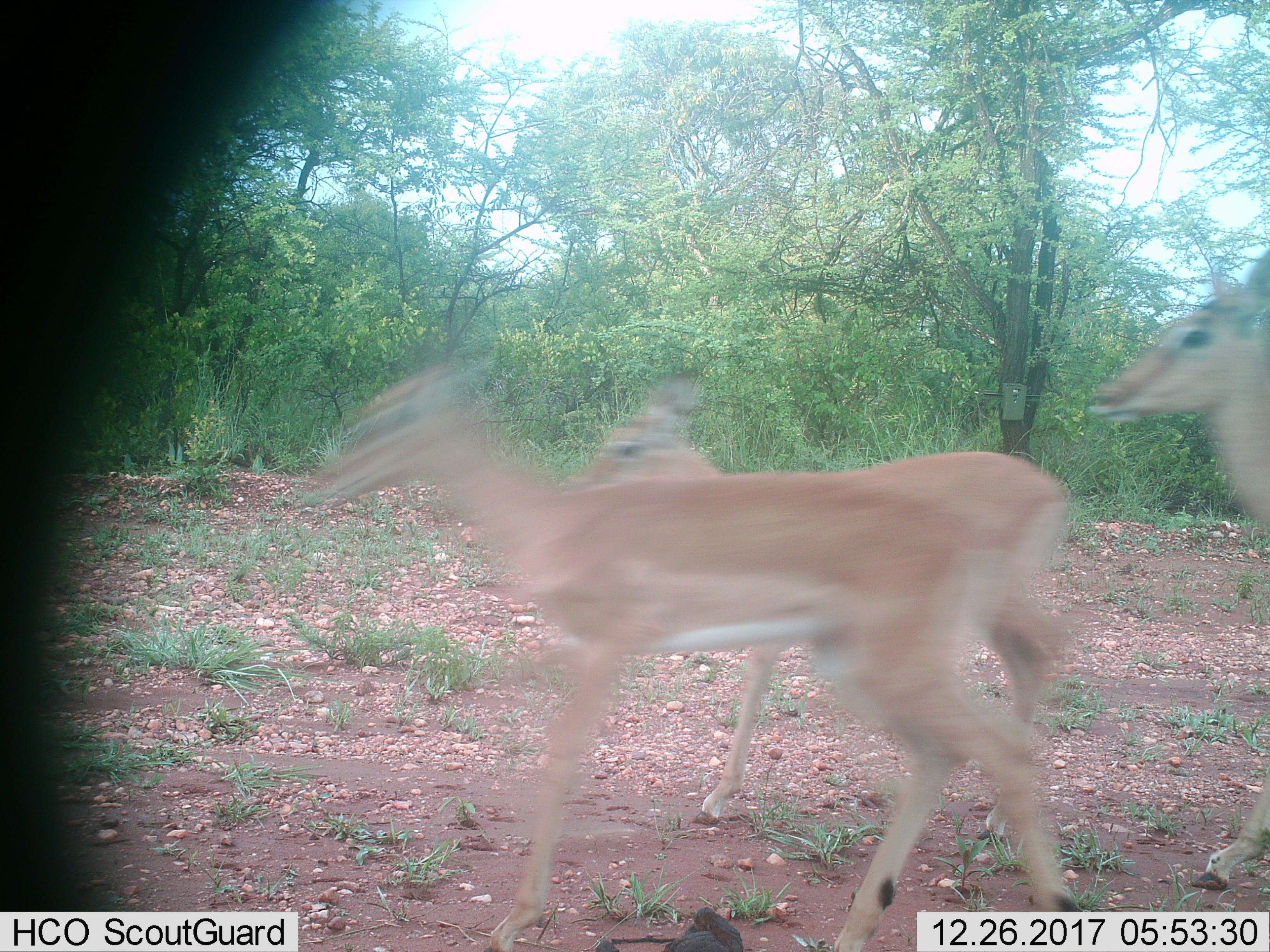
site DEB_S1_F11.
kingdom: Animalia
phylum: Chordata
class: Mammalia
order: Artiodactyla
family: Bovidae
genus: Aepyceros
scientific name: Aepyceros melampus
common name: impala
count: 3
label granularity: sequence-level